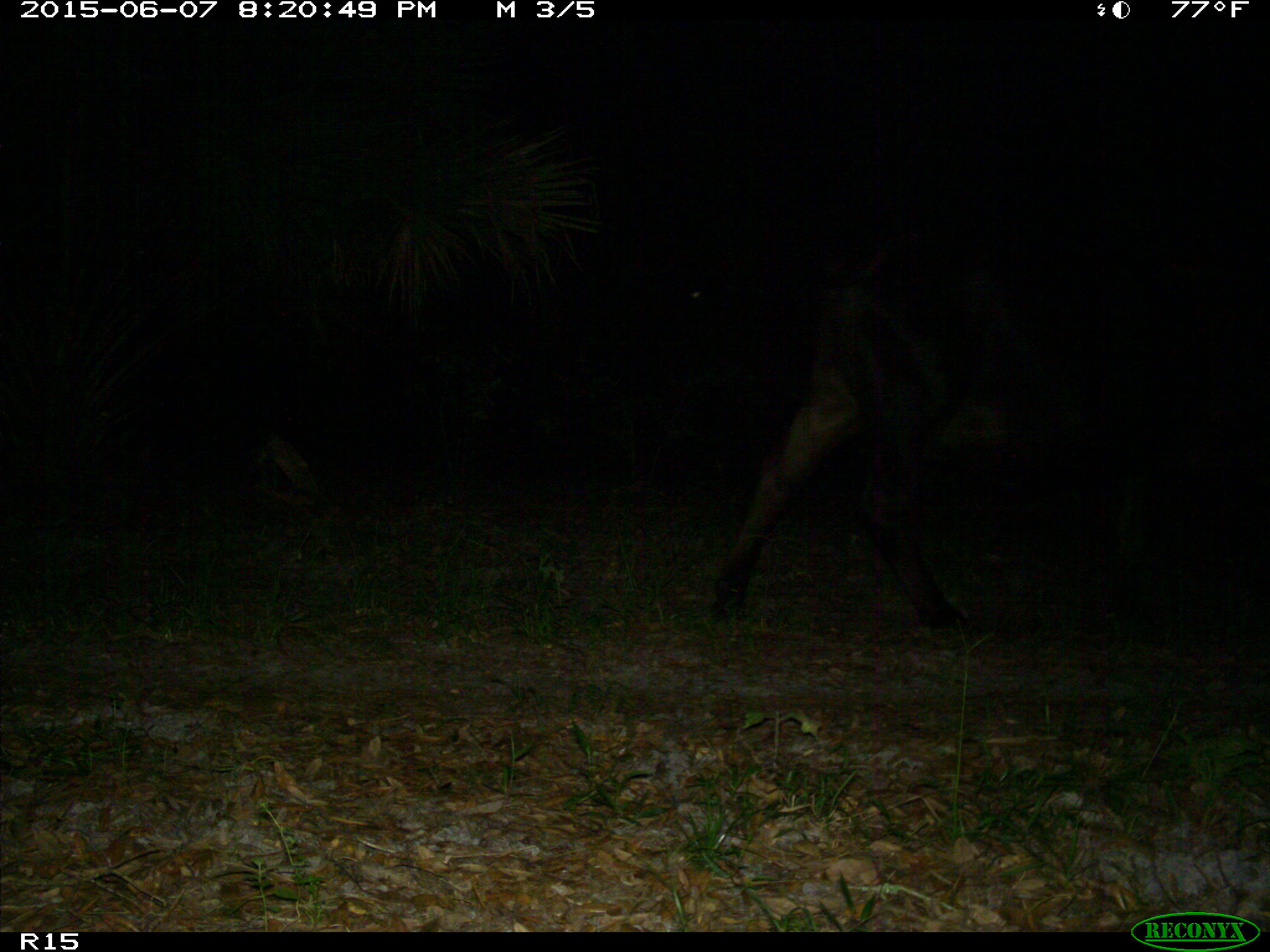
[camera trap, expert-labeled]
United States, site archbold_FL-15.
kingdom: Animalia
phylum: Chordata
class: Mammalia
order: Artiodactyla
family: Bovidae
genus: Bos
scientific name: Bos taurus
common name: domestic cow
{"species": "Bos taurus (domestic cow)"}